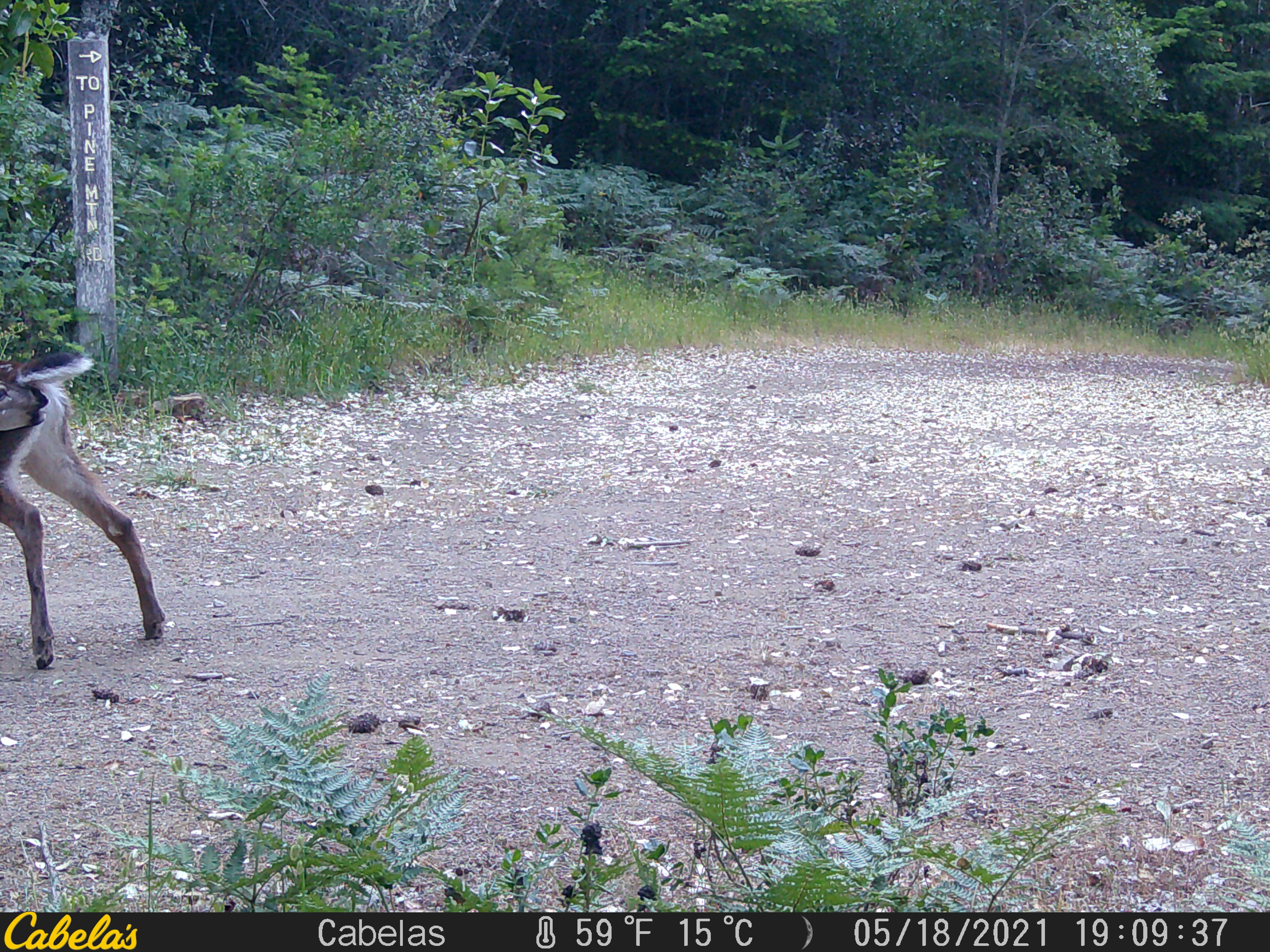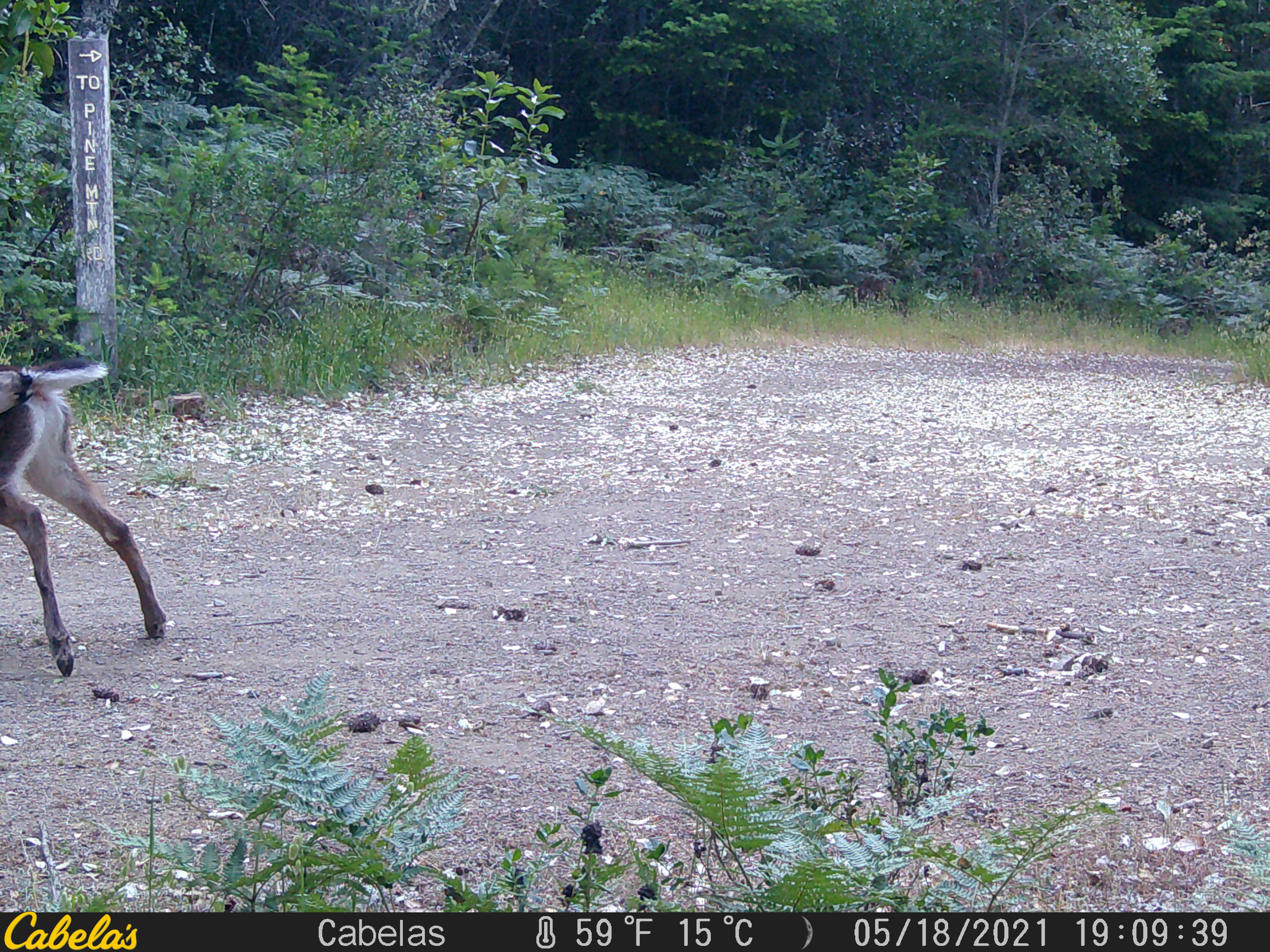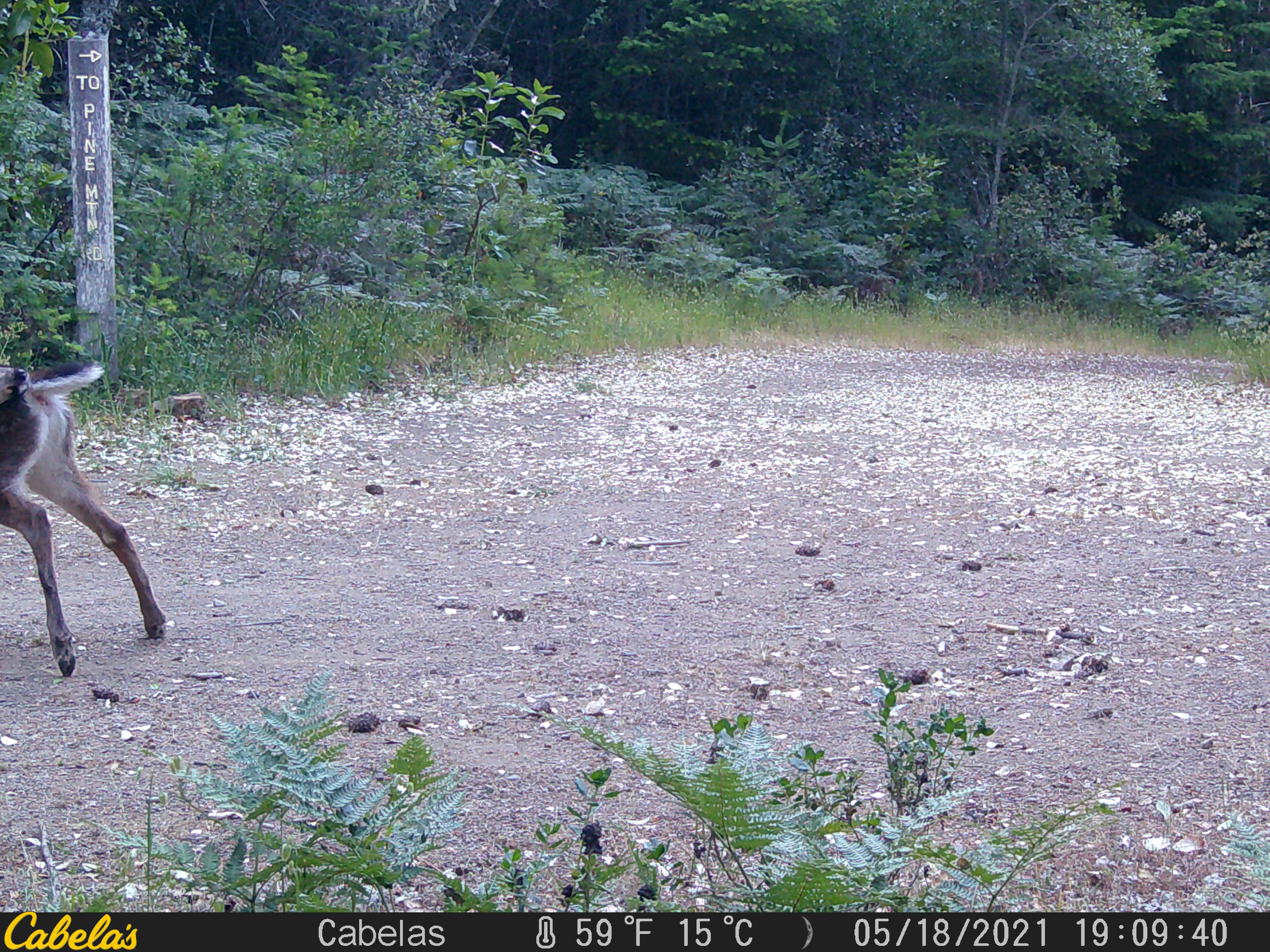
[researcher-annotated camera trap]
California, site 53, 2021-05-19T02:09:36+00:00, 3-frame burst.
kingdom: Animalia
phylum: Chordata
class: Mammalia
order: Artiodactyla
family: Cervidae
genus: Odocoileus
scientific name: Odocoileus hemionus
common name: mule deer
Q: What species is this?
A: Mule deer (Odocoileus hemionus).